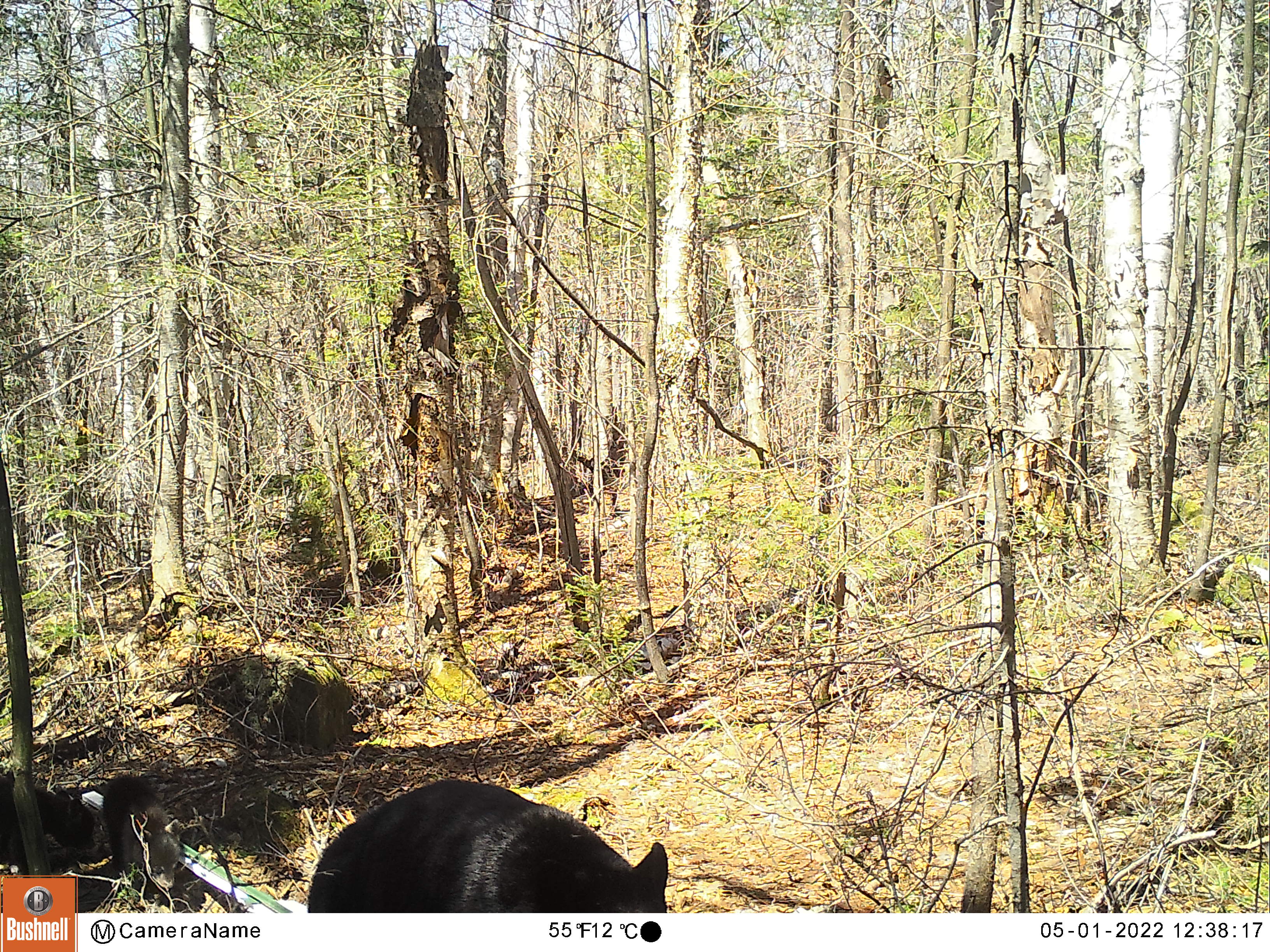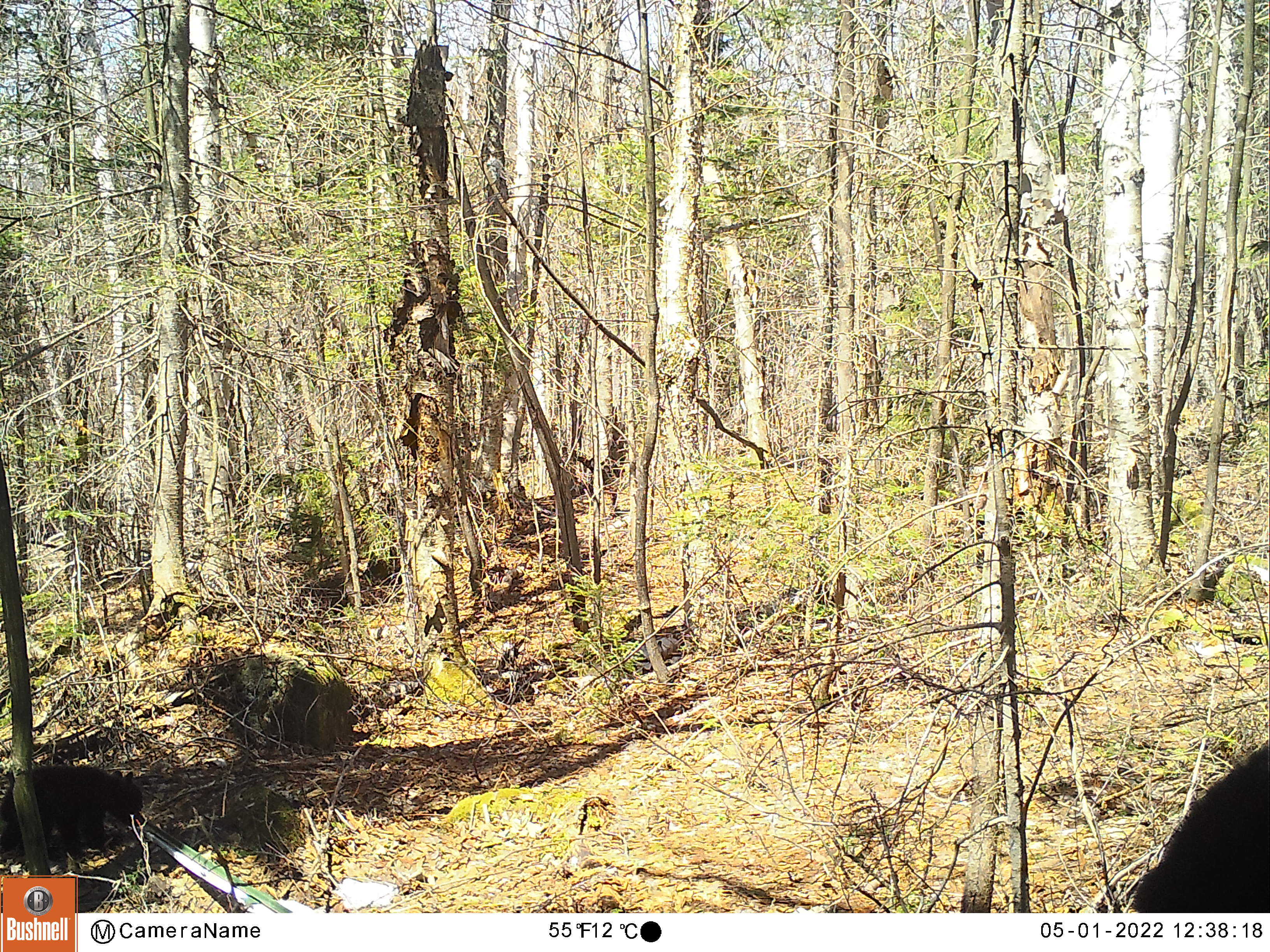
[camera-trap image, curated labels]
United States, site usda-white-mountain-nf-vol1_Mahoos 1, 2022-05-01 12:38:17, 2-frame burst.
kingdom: Animalia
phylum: Chordata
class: Mammalia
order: Carnivora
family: Ursidae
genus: Ursus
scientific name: Ursus americanus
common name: black bear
Black bear (Ursus americanus).